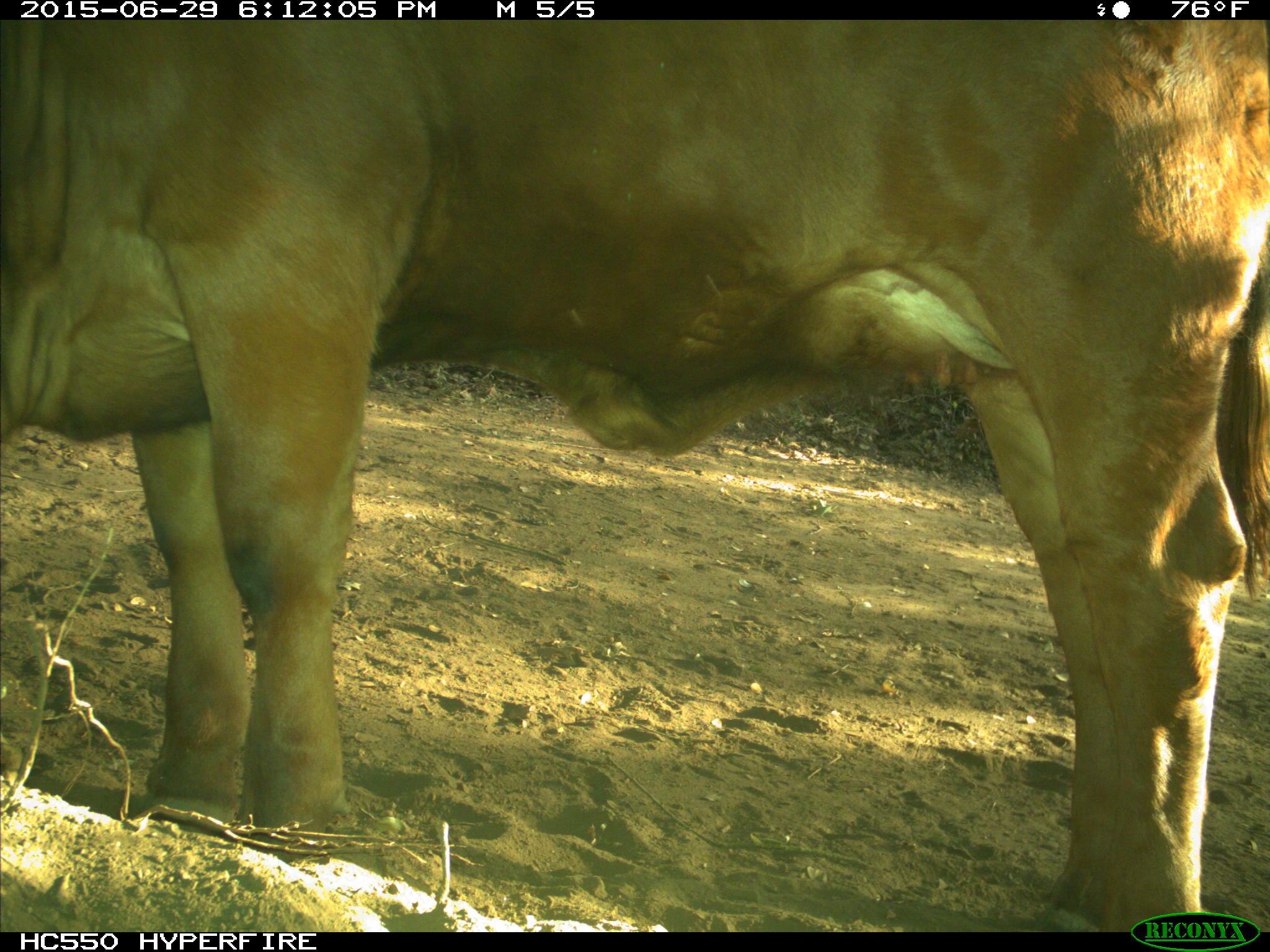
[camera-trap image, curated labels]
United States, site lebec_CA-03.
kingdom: Animalia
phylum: Chordata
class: Mammalia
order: Artiodactyla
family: Bovidae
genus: Bos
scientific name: Bos taurus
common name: domestic cow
Bos taurus (domestic cow).